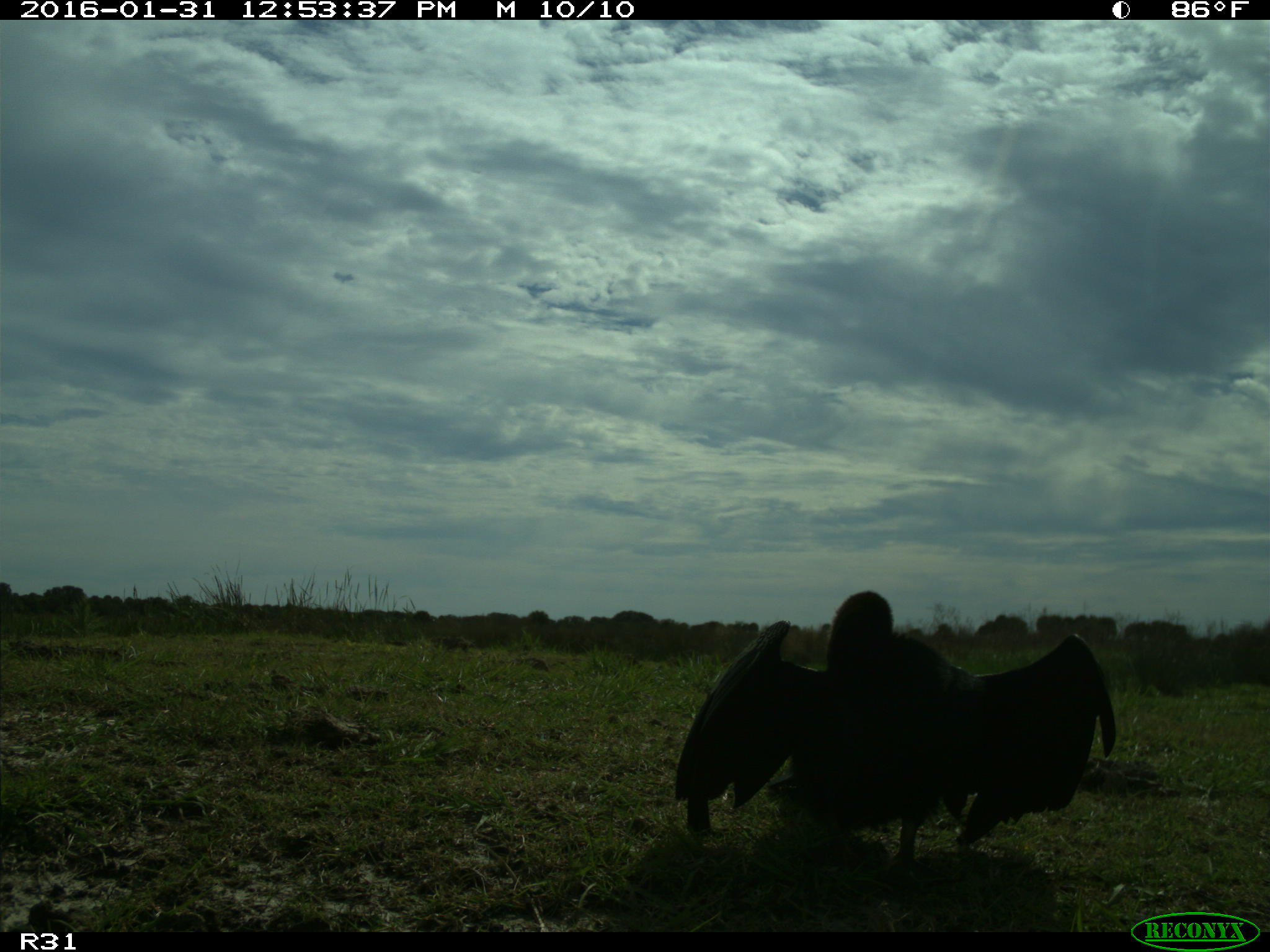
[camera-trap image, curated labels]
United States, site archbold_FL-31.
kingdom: Animalia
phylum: Chordata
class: Aves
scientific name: Aves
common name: birds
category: unidentified bird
Unidentified bird (birds) (Aves).